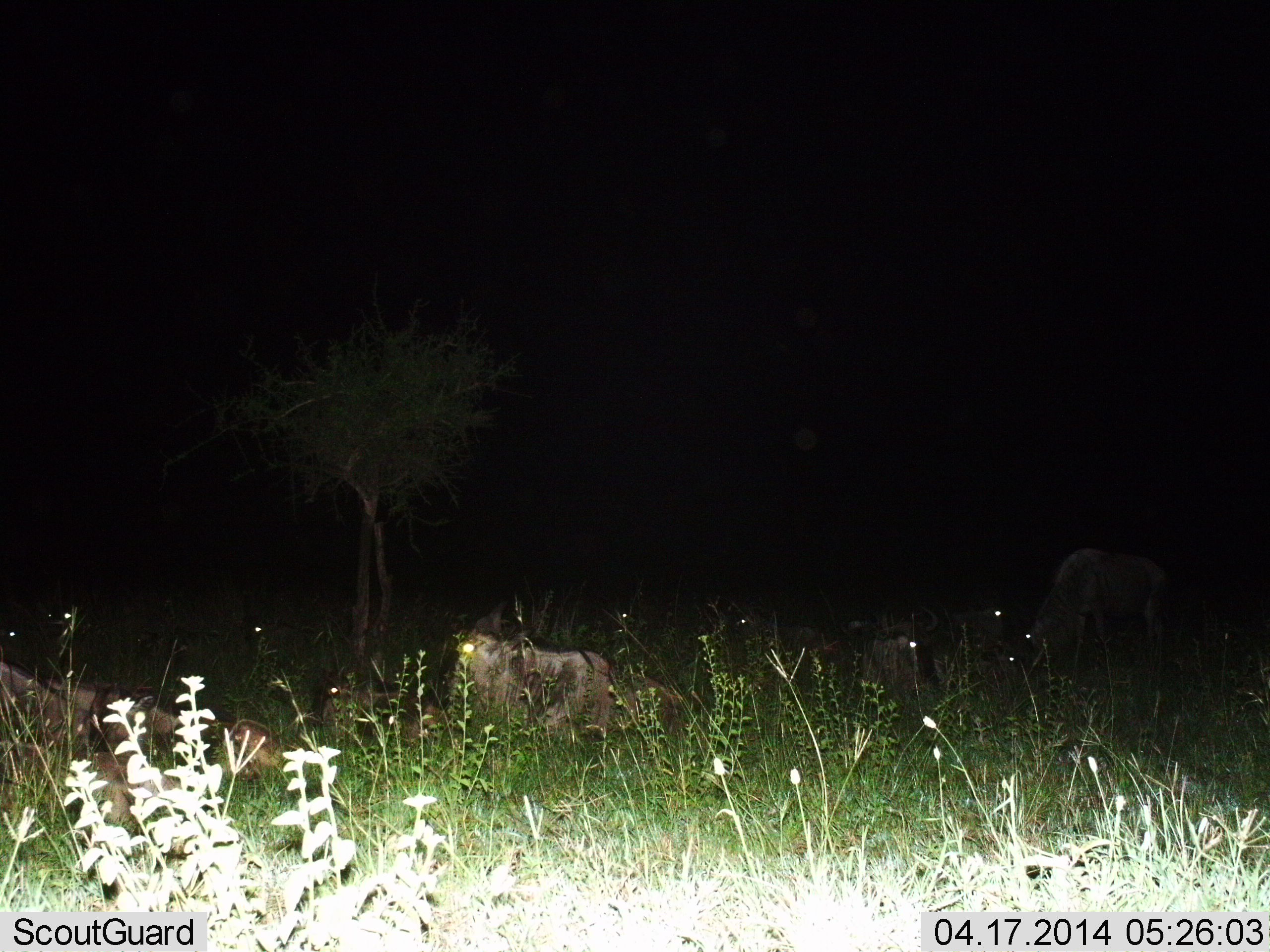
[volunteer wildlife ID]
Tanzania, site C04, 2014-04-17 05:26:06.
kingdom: Animalia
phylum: Chordata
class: Mammalia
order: Artiodactyla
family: Bovidae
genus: Connochaetes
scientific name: Connochaetes taurinus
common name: blue wildebeest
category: wildebeest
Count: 10.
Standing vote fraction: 20%.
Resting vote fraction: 100%.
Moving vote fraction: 0%.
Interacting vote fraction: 0%.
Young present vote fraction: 10%.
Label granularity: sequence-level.